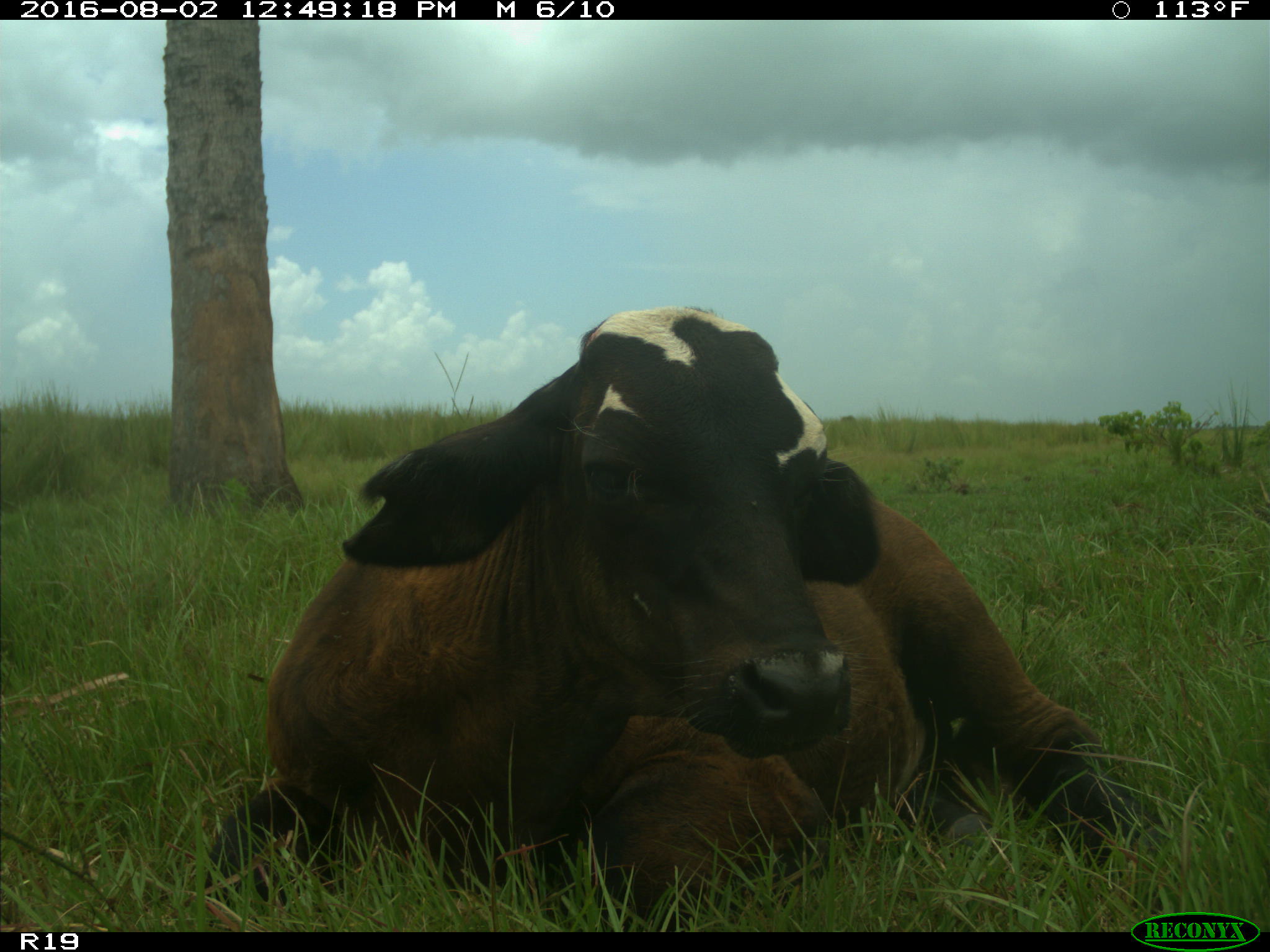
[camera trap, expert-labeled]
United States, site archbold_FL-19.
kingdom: Animalia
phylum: Chordata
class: Mammalia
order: Artiodactyla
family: Bovidae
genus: Bos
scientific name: Bos taurus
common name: domestic cow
Bos taurus (domestic cow).